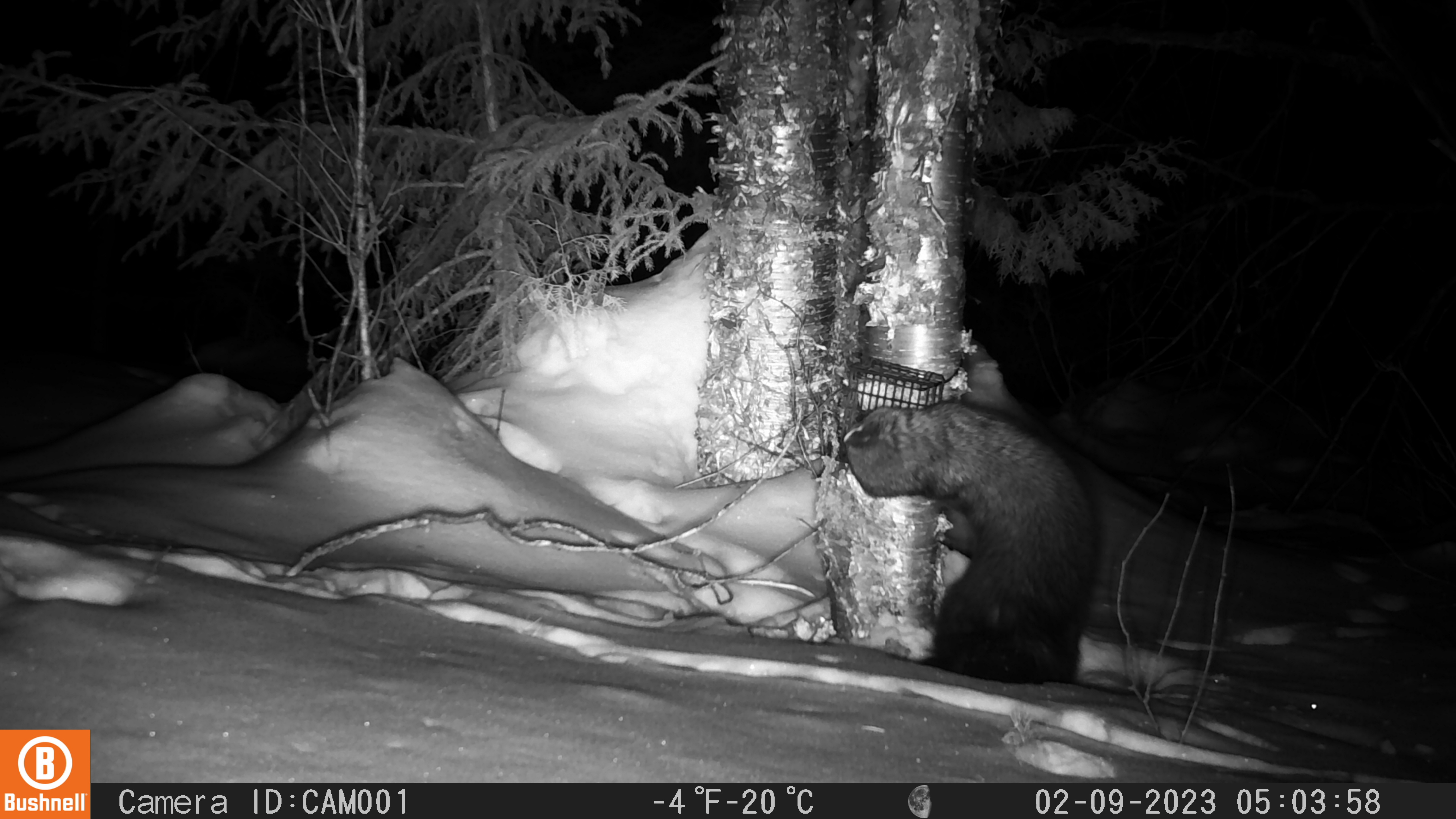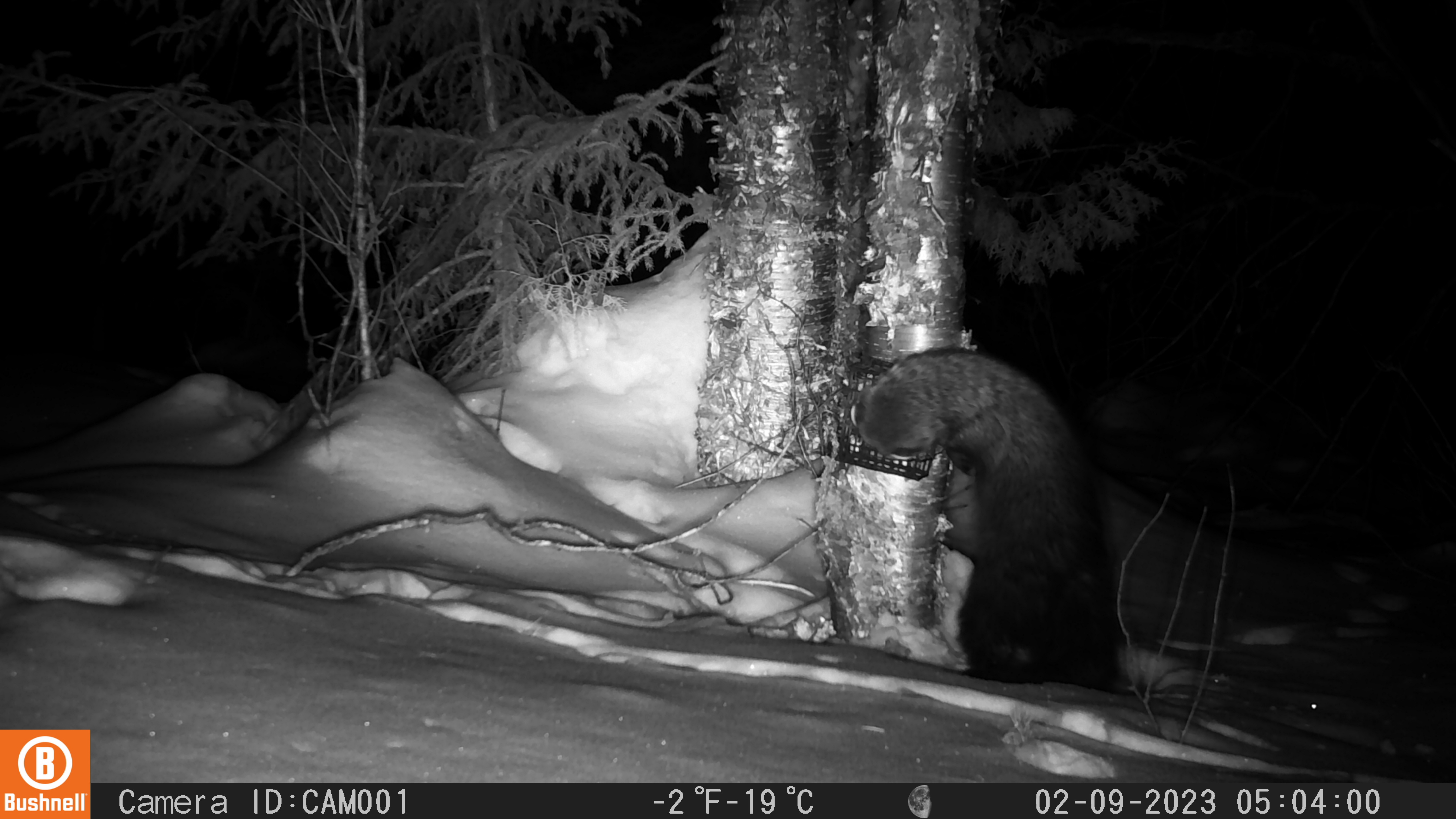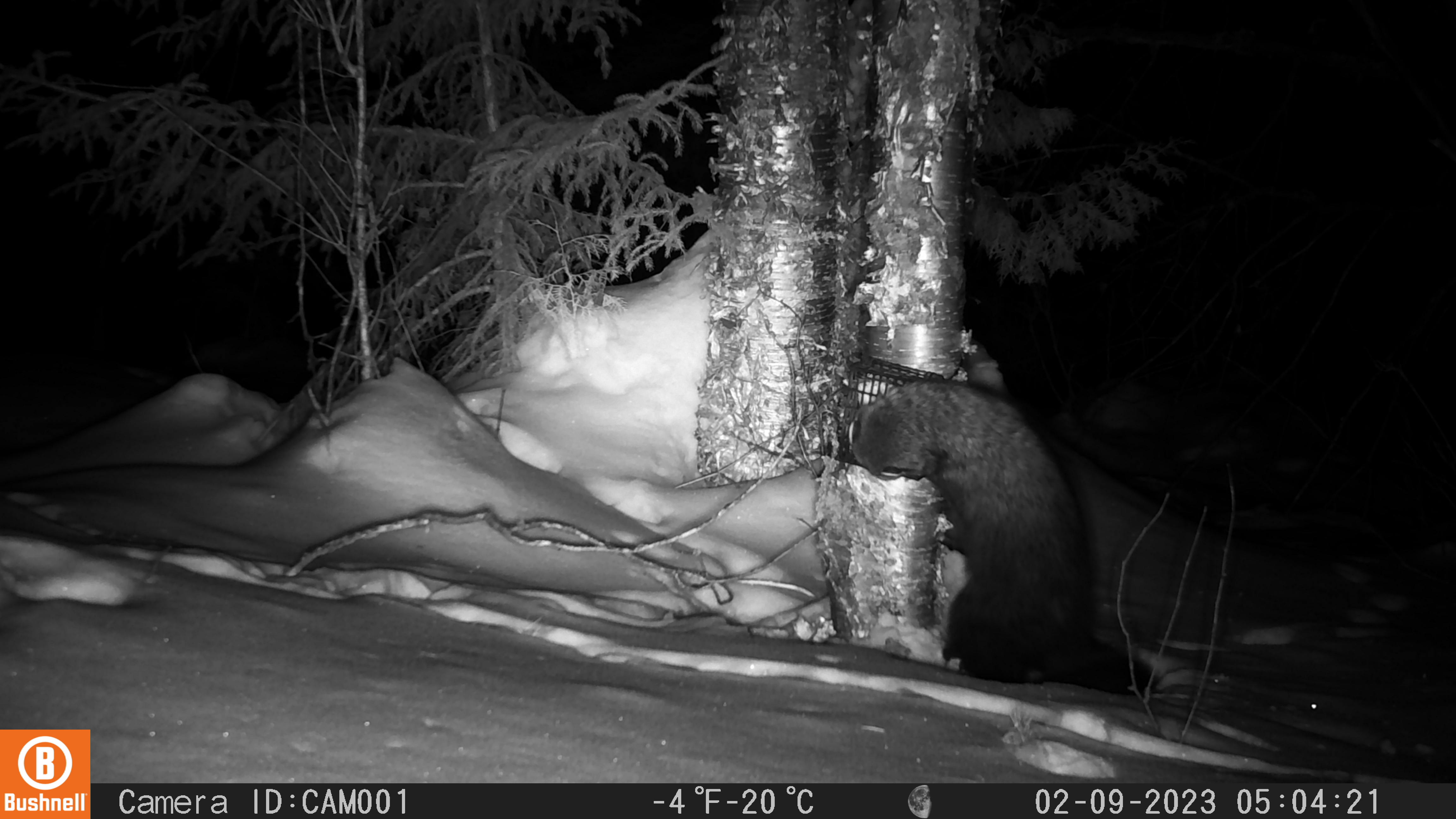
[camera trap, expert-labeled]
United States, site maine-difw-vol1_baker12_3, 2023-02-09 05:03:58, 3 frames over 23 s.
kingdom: Animalia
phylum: Chordata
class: Mammalia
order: Carnivora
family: Mustelidae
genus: Pekania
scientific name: Pekania pennanti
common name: fisher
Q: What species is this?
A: Fisher (Pekania pennanti).